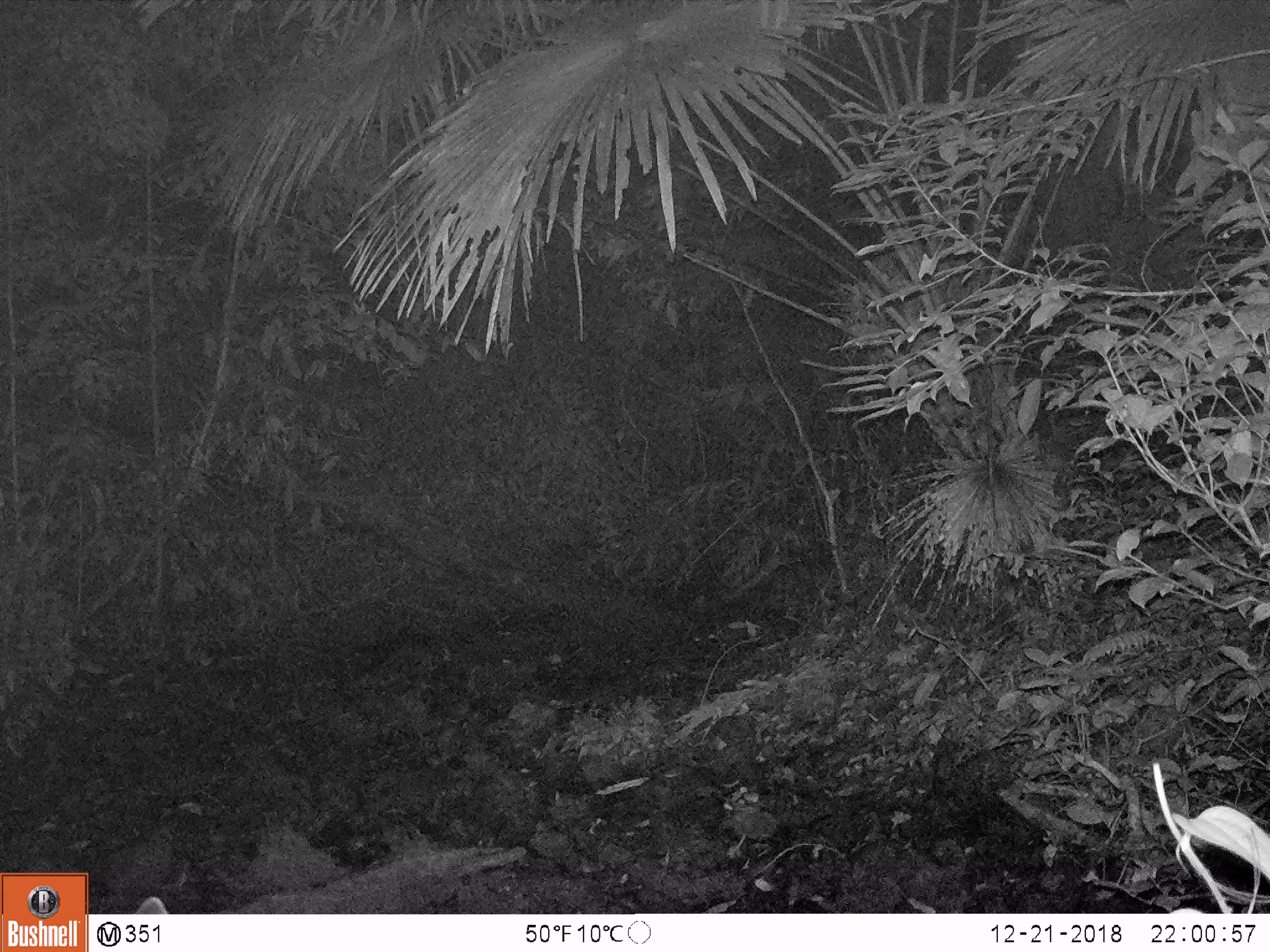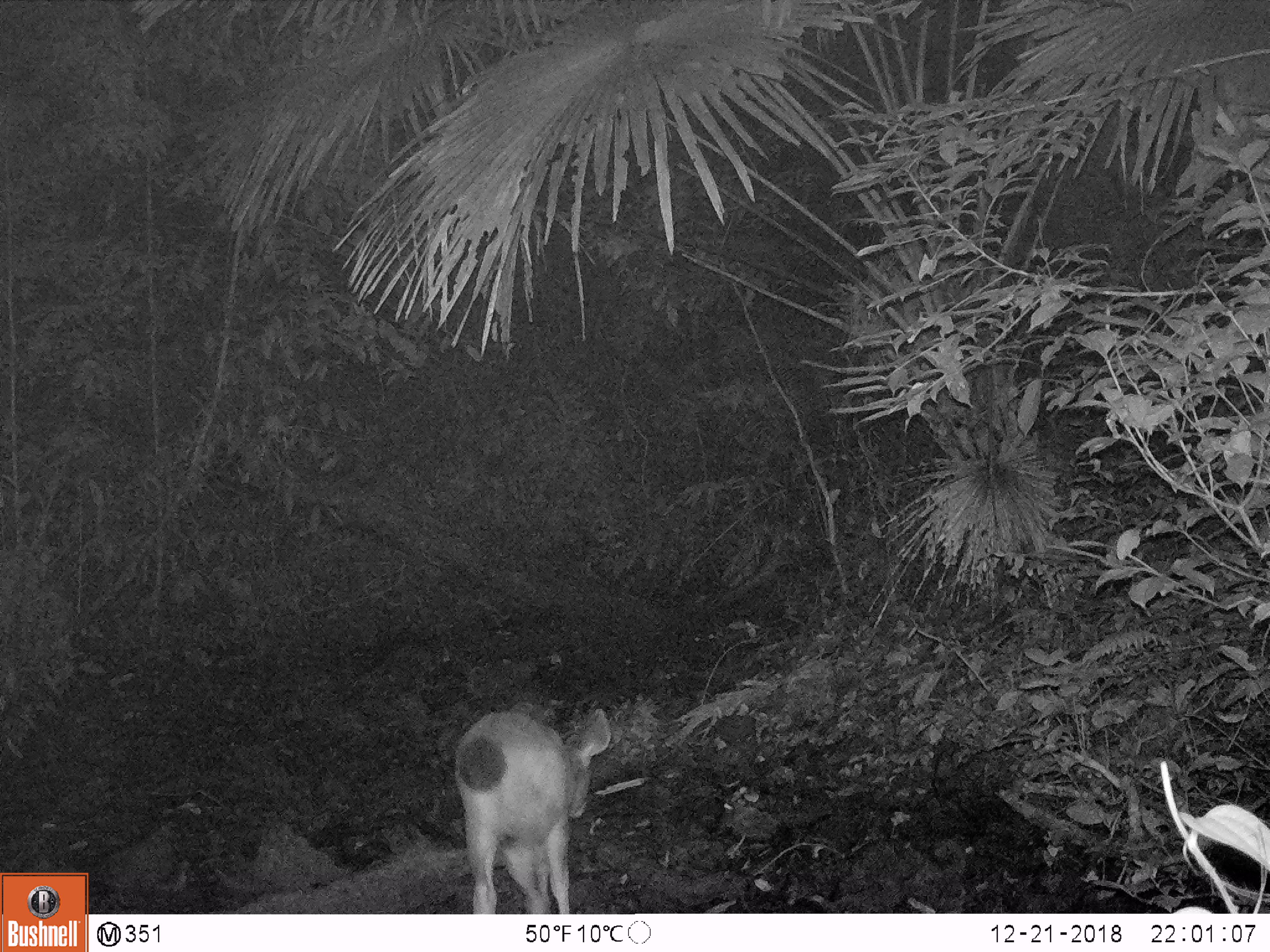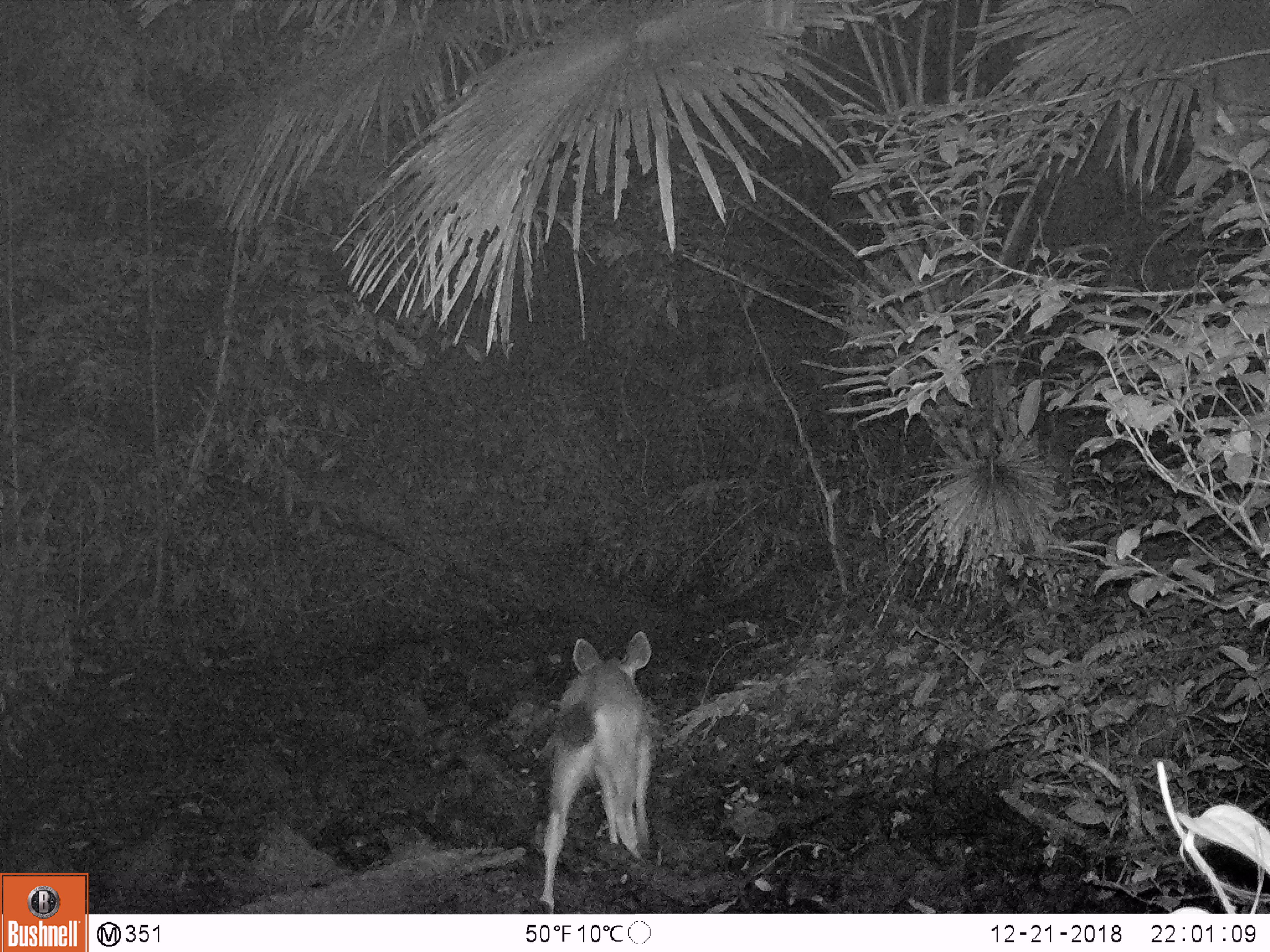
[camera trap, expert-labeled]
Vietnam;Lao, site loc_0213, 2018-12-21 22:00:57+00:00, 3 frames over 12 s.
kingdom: Animalia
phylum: Chordata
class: Mammalia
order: Artiodactyla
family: Cervidae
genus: Rusa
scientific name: Rusa unicolor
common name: sambar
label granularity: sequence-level